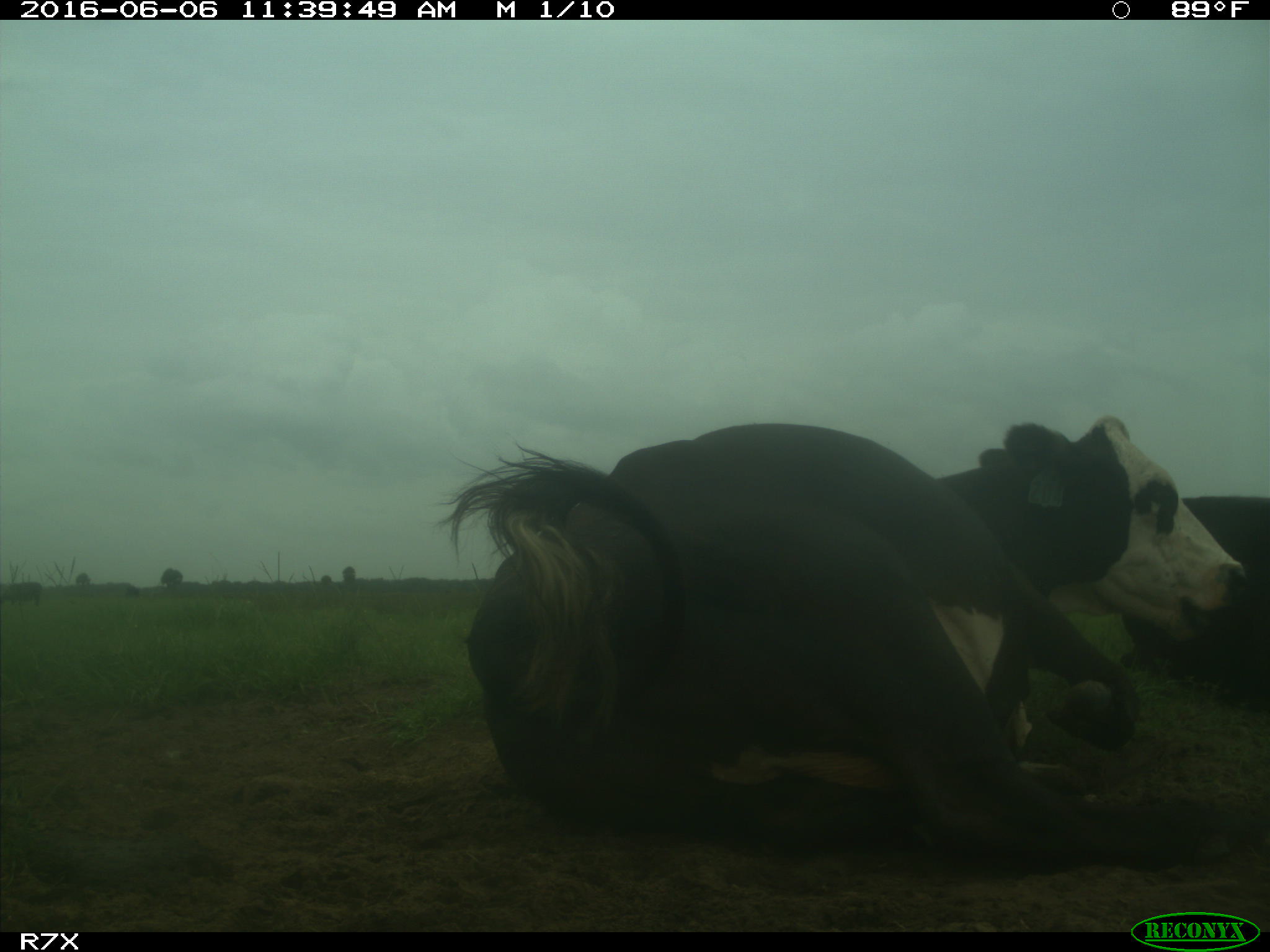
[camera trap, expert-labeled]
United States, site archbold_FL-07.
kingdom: Animalia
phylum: Chordata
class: Mammalia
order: Artiodactyla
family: Bovidae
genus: Bos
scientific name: Bos taurus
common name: domestic cow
Bos taurus (domestic cow).